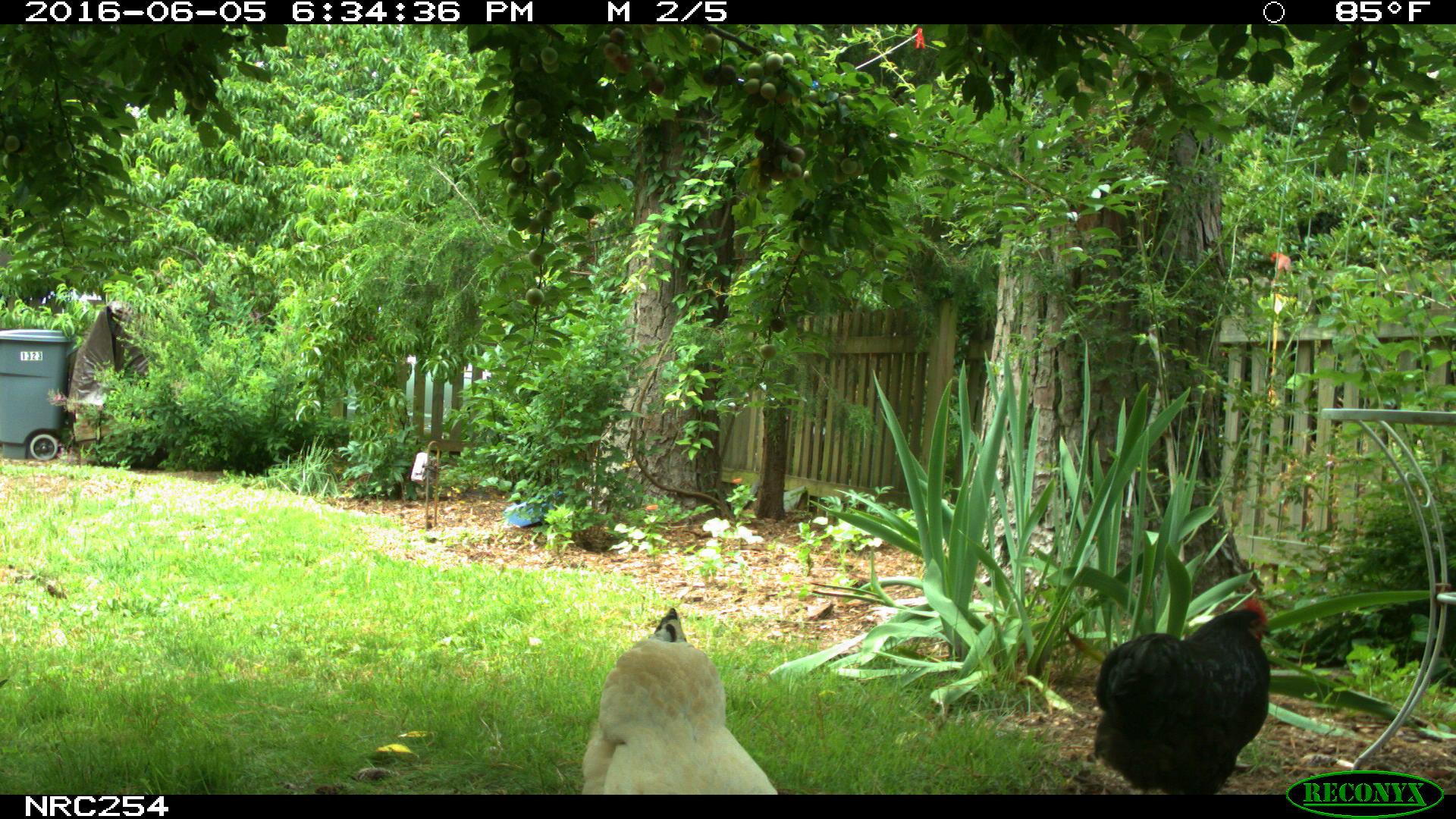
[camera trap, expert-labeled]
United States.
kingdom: Animalia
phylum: Chordata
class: Aves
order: Galliformes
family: Phasianidae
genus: Gallus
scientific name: Gallus gallus domesticus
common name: domestic chicken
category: Chicken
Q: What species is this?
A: Chicken (domestic chicken) (Gallus gallus domesticus).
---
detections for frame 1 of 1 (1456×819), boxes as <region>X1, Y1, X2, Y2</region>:
Chicken: <region>1075, 585, 1292, 793</region>; <region>570, 598, 782, 794</region>